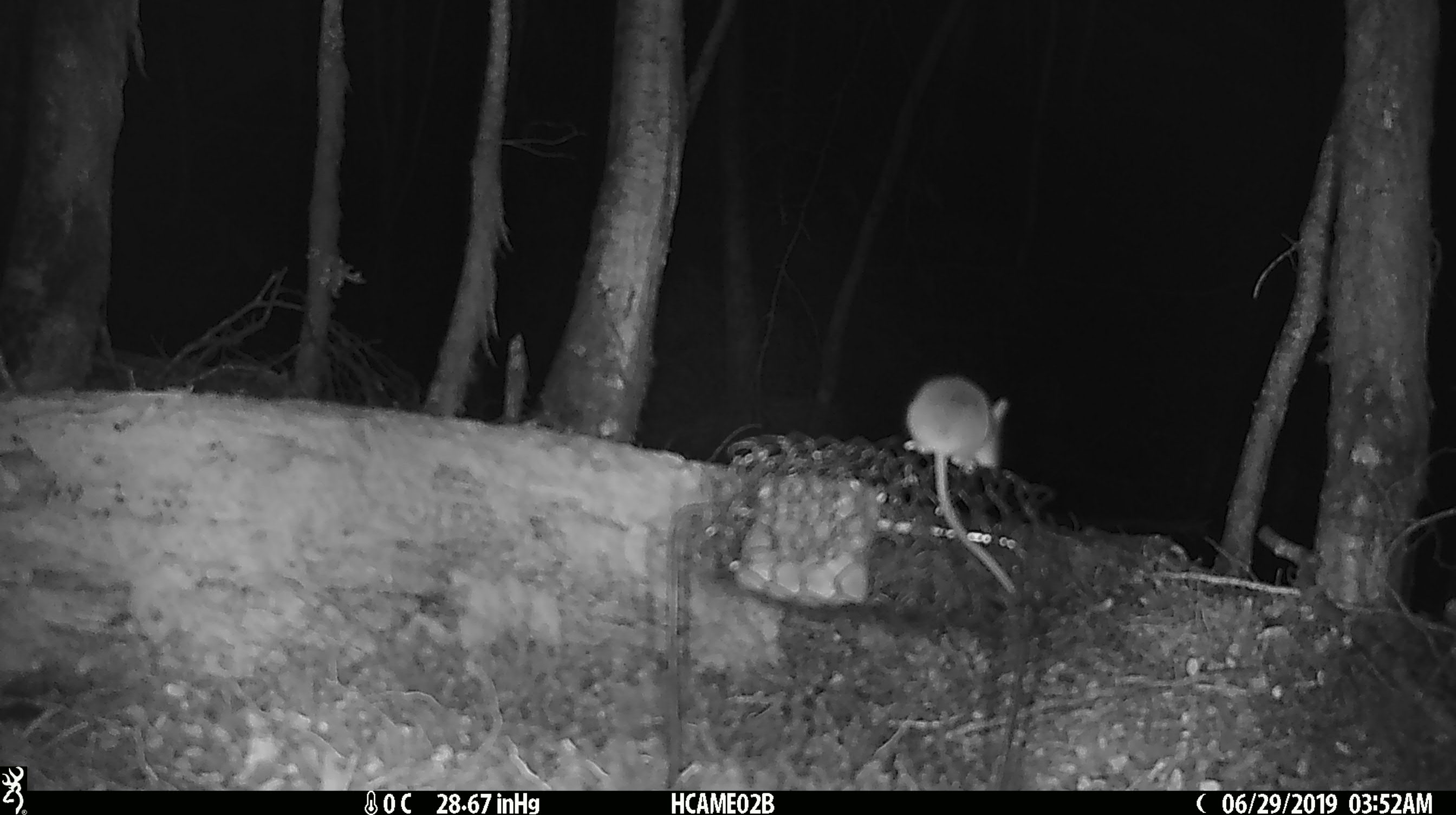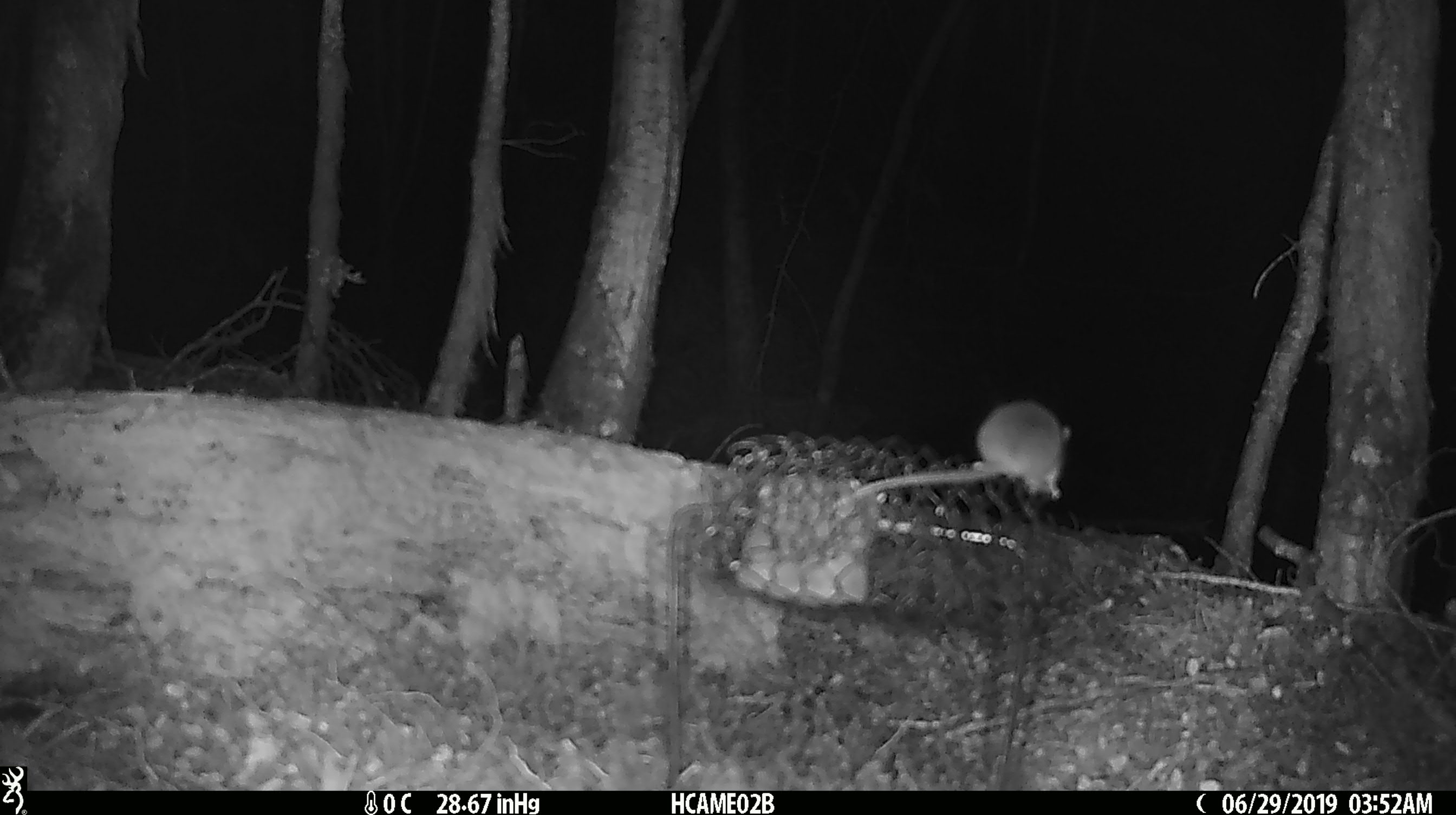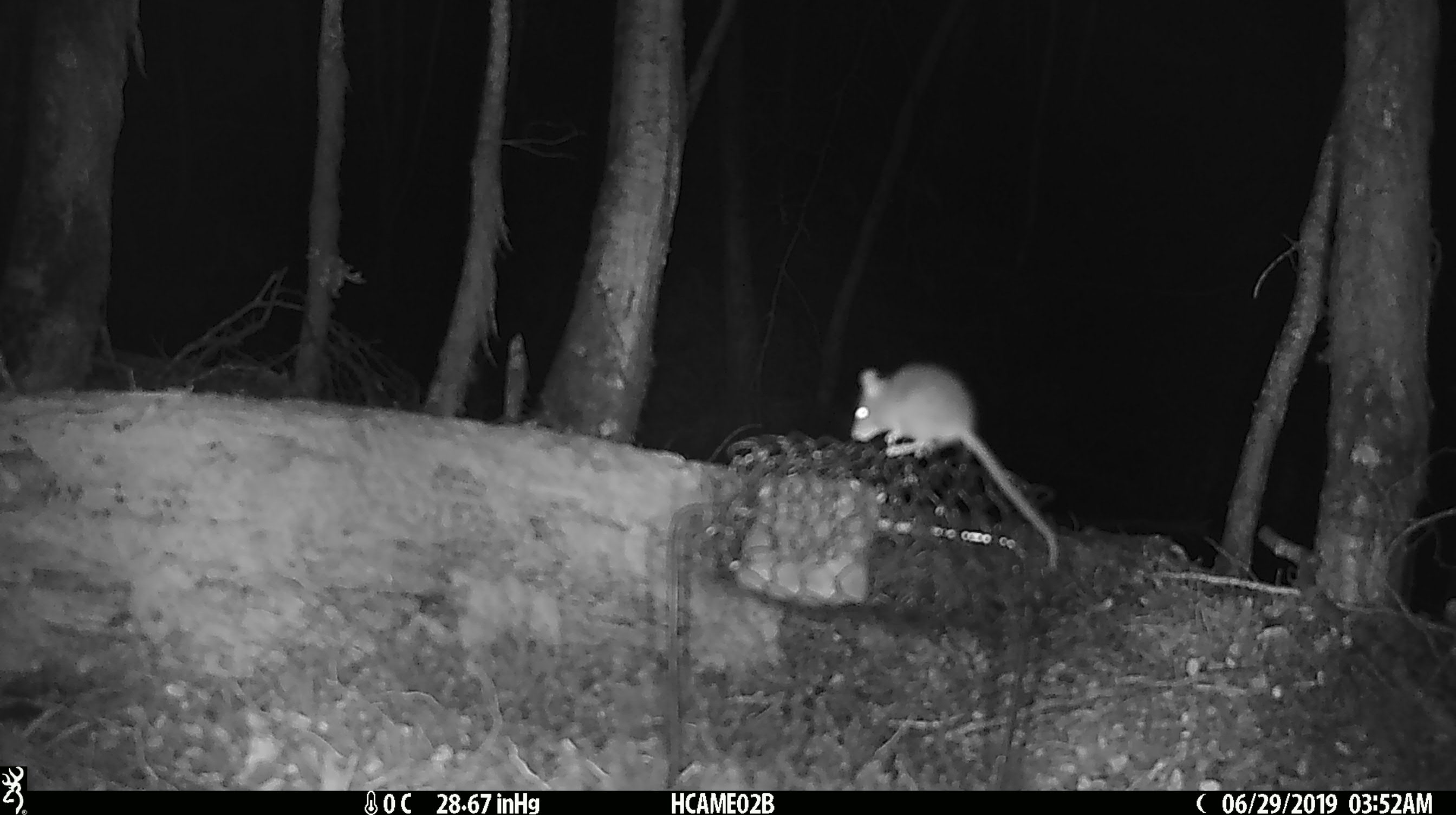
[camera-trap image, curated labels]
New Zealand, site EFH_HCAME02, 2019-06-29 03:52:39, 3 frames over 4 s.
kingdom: Animalia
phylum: Chordata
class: Mammalia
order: Rodentia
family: Muridae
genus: Mus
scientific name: Mus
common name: mouse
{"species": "mouse (Mus)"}